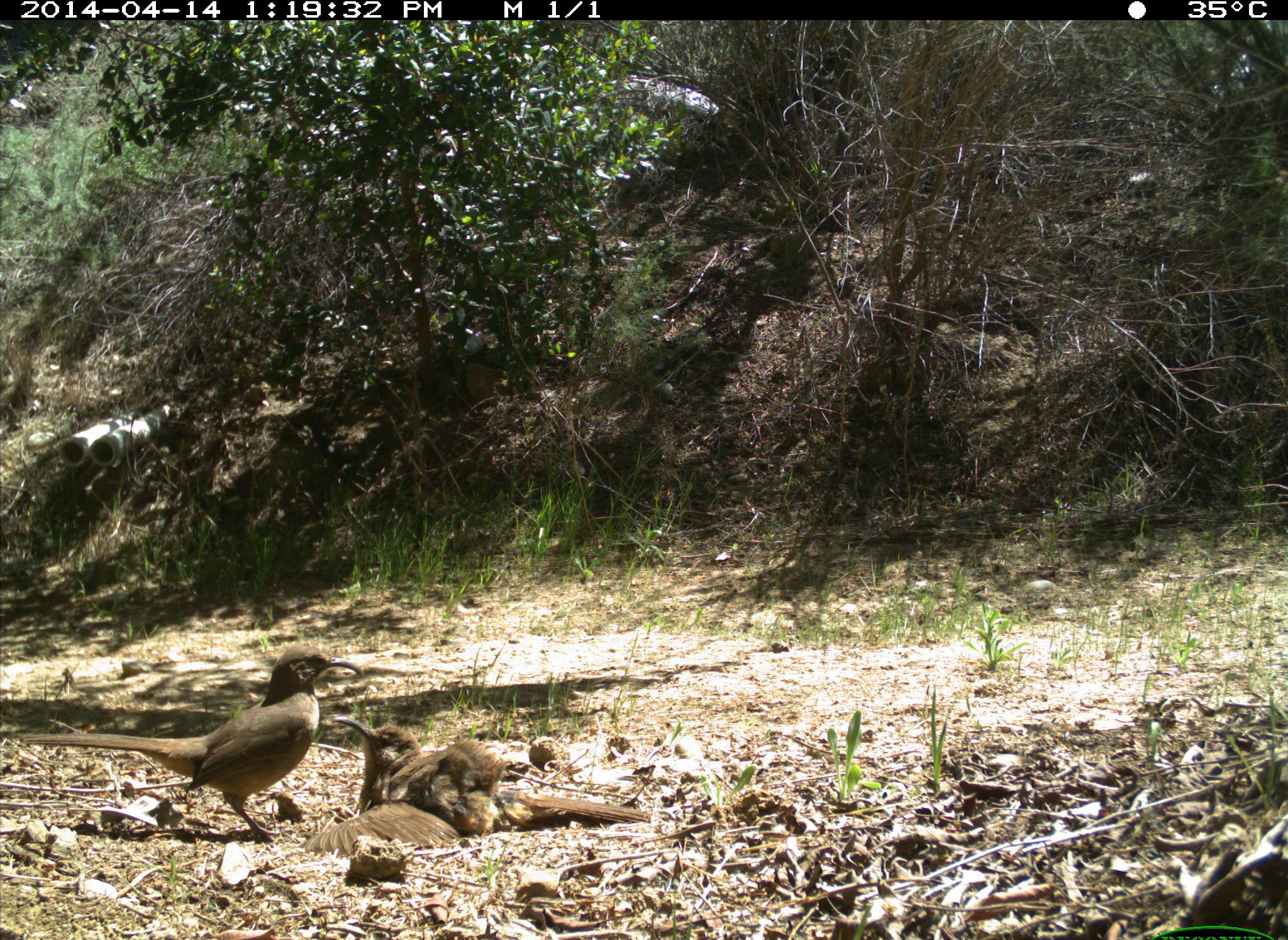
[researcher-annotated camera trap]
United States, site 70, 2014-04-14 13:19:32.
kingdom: Animalia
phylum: Chordata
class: Aves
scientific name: Aves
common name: bird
Bird (Aves).